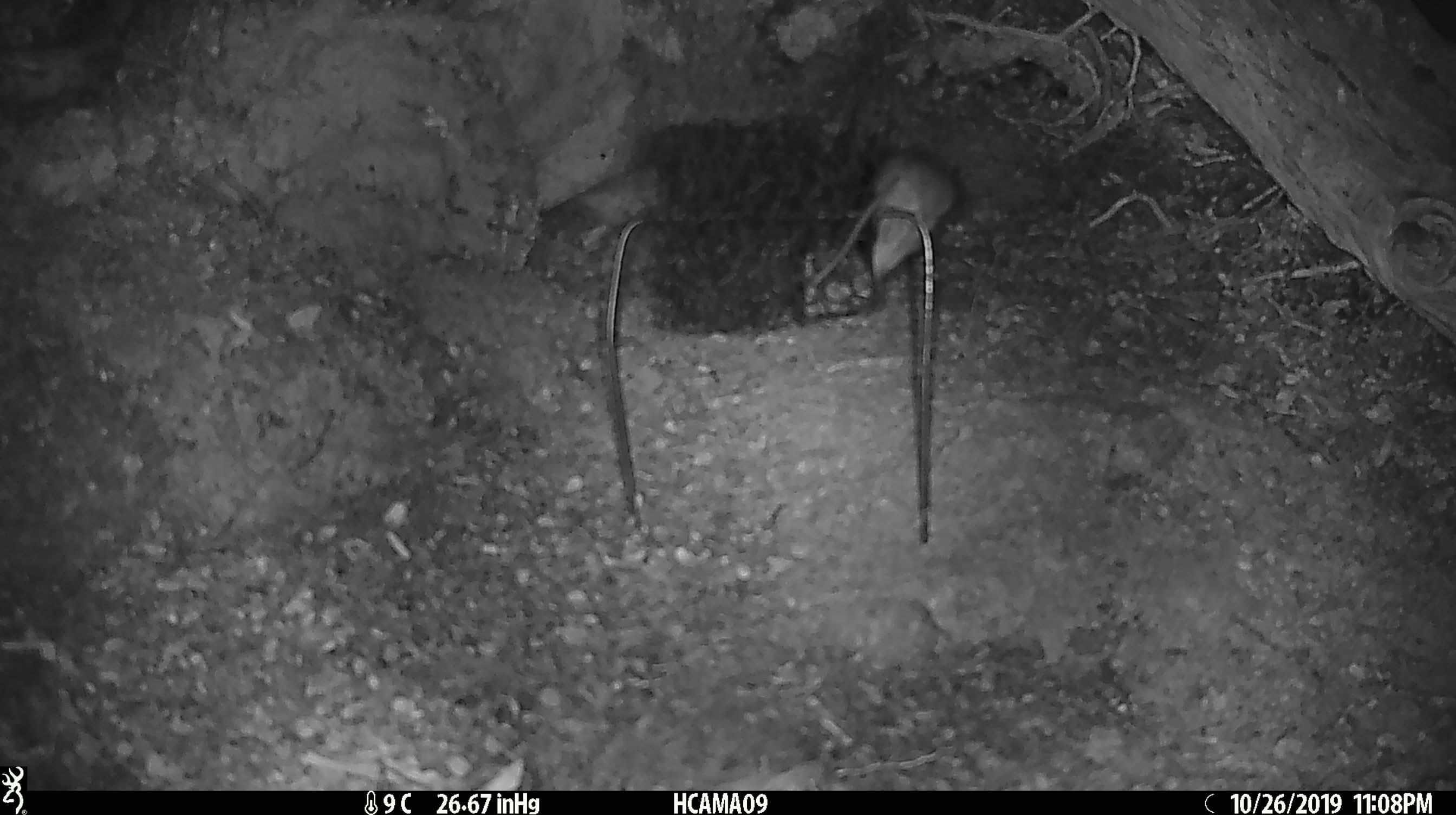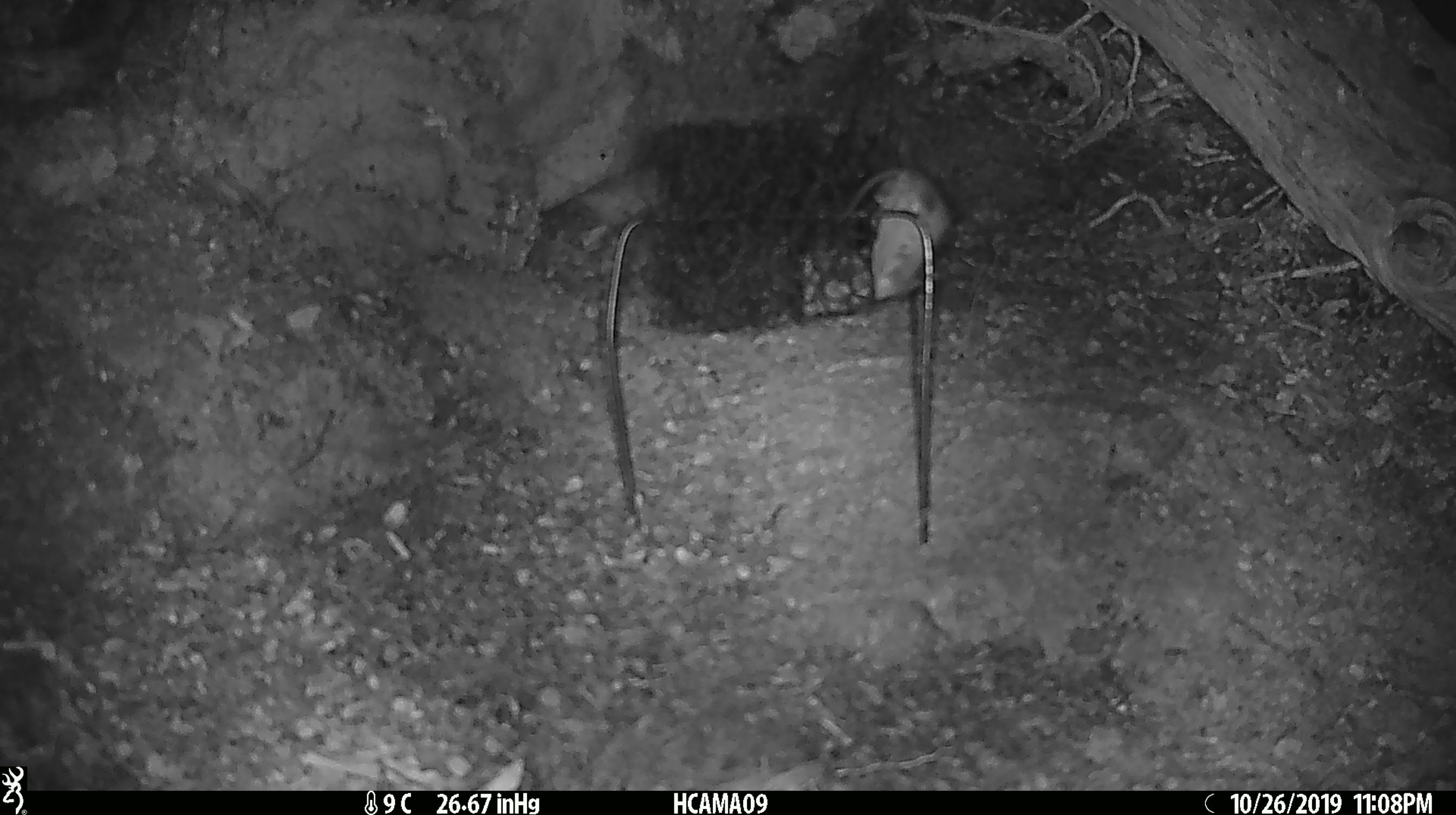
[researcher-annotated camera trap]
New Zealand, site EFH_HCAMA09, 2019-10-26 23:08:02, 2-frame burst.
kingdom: Animalia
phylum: Chordata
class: Mammalia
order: Rodentia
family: Muridae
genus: Mus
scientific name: Mus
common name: mouse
Mouse (Mus).